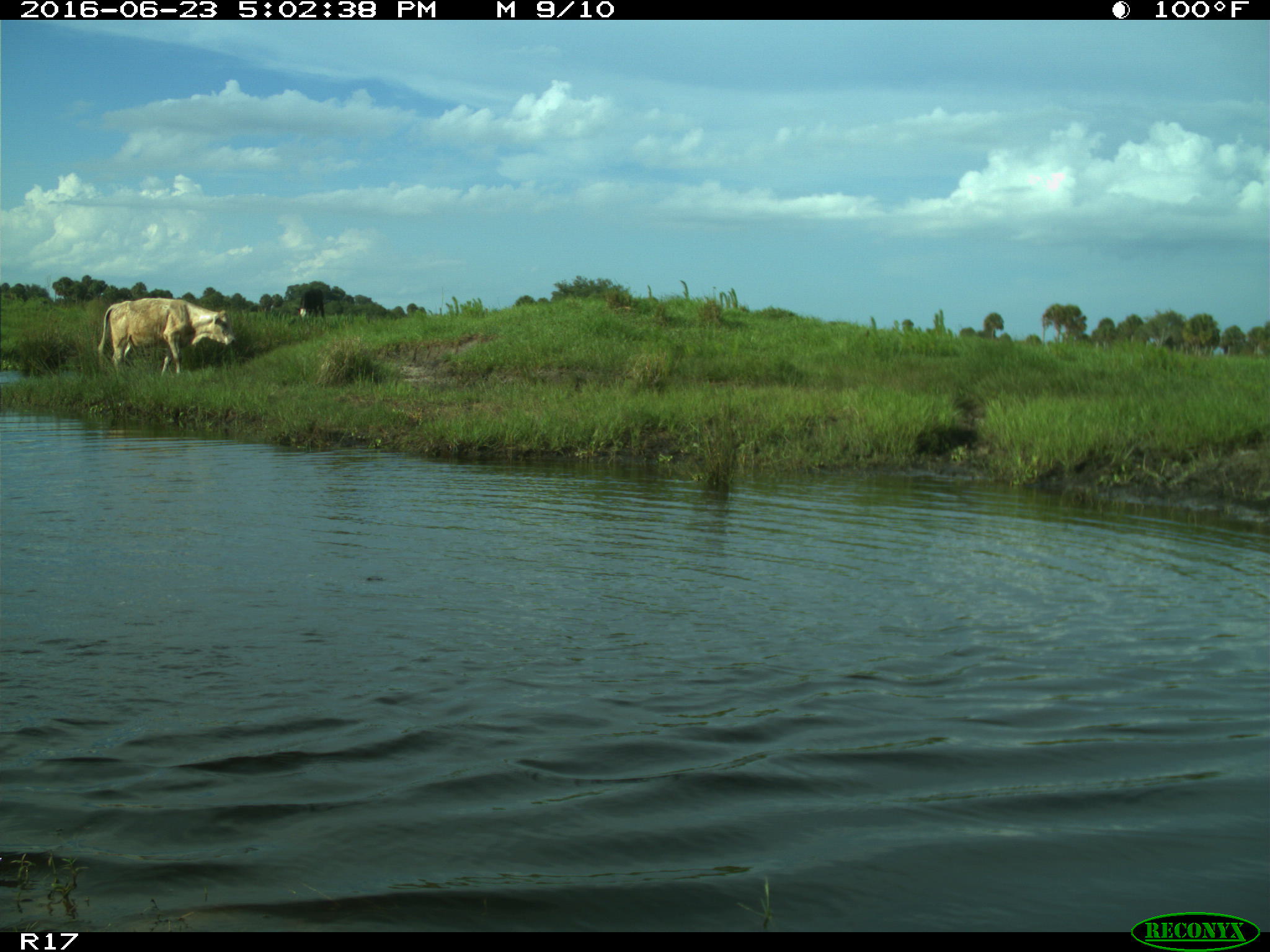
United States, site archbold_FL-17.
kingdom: Animalia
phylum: Chordata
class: Mammalia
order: Artiodactyla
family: Bovidae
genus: Bos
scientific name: Bos taurus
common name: domestic cow